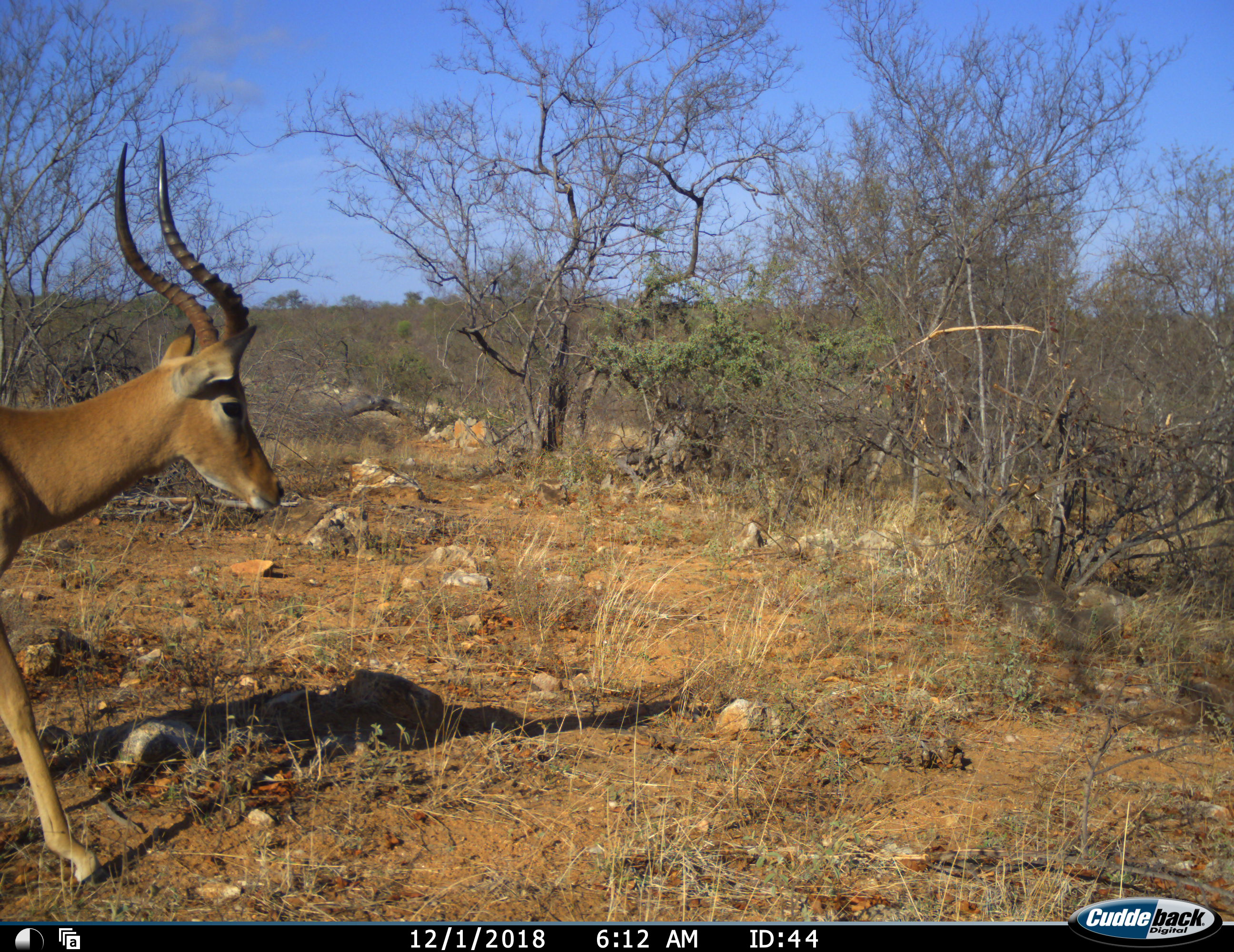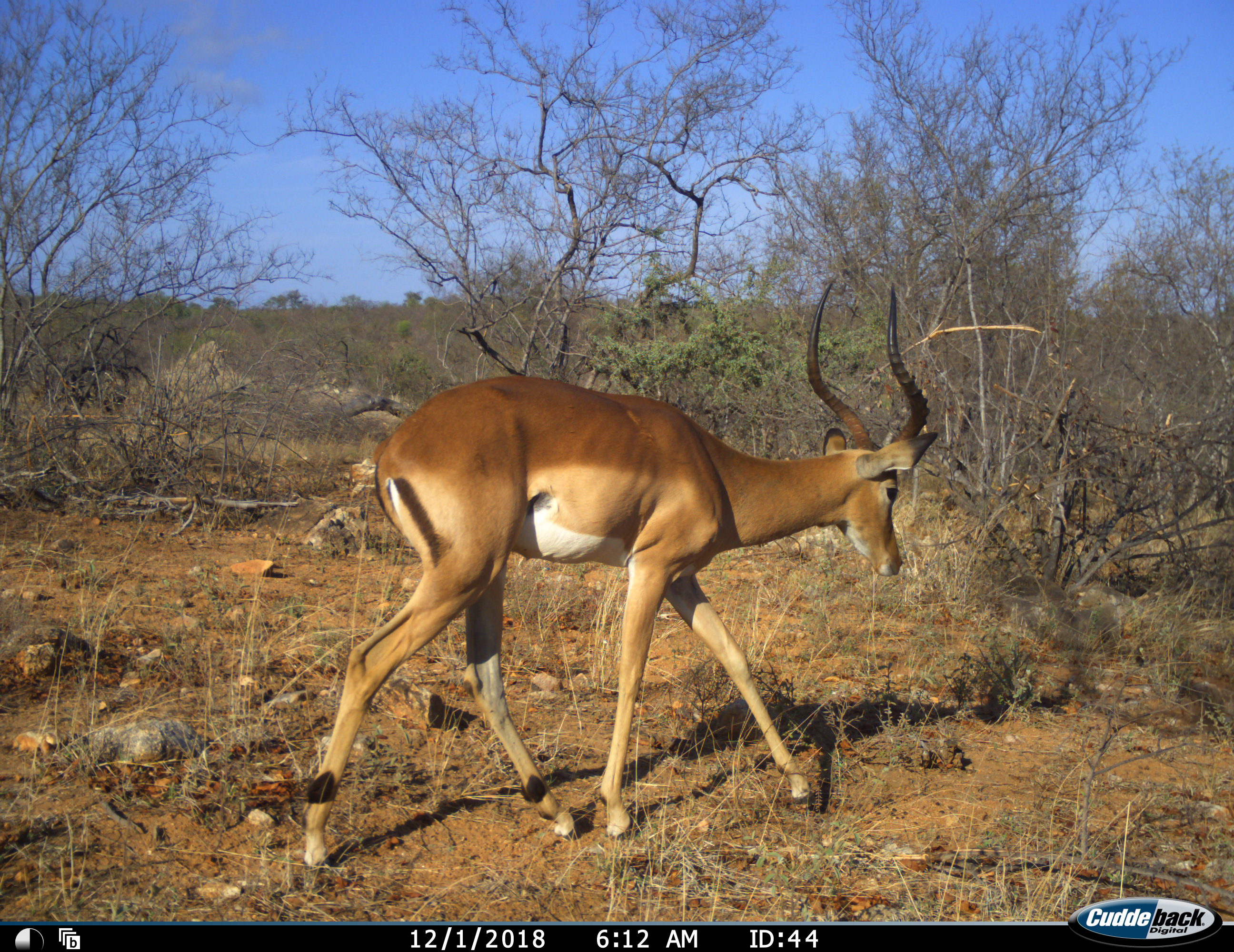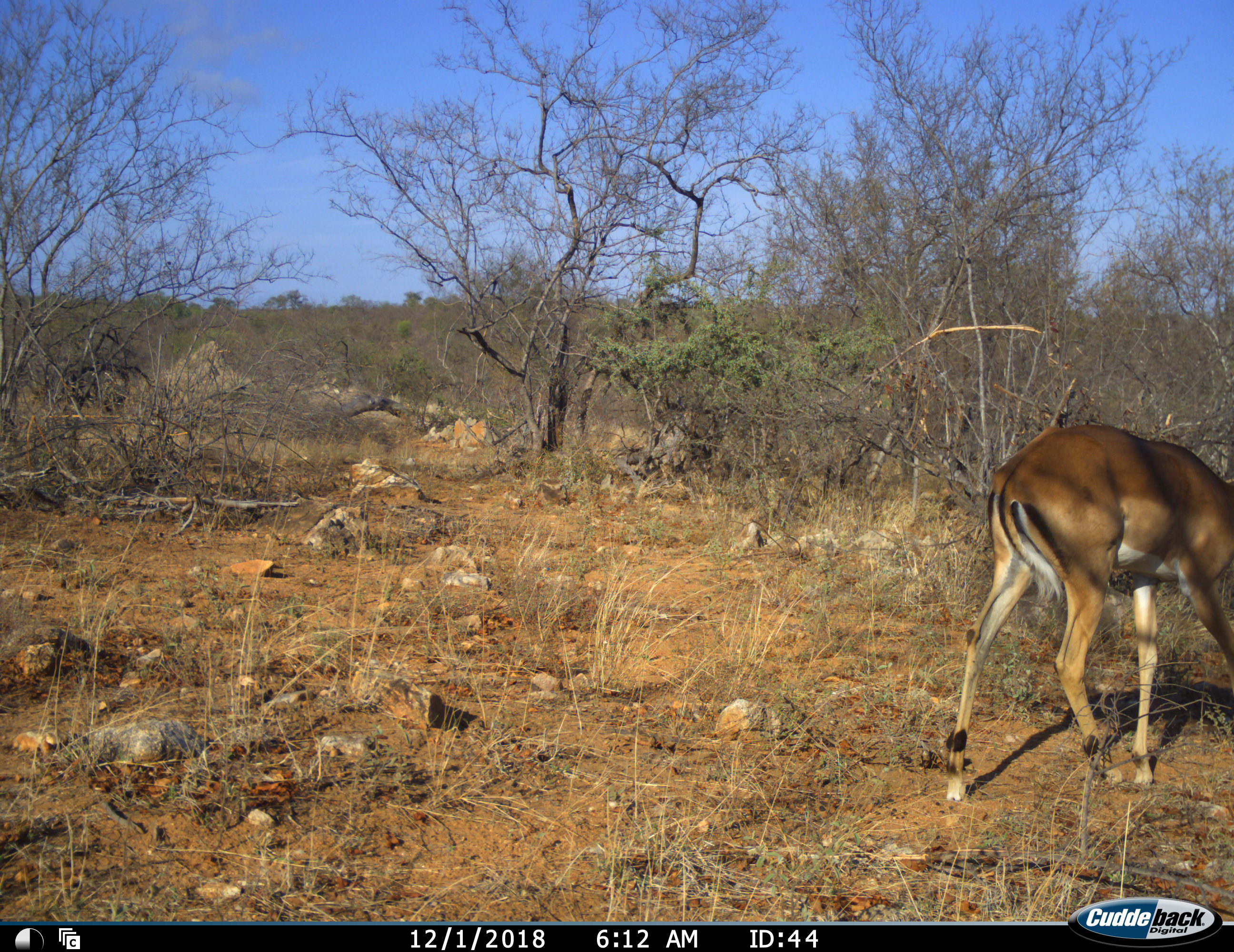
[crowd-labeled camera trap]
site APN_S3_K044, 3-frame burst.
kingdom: Animalia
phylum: Chordata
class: Mammalia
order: Artiodactyla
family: Bovidae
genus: Aepyceros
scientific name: Aepyceros melampus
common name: impala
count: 1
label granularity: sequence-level